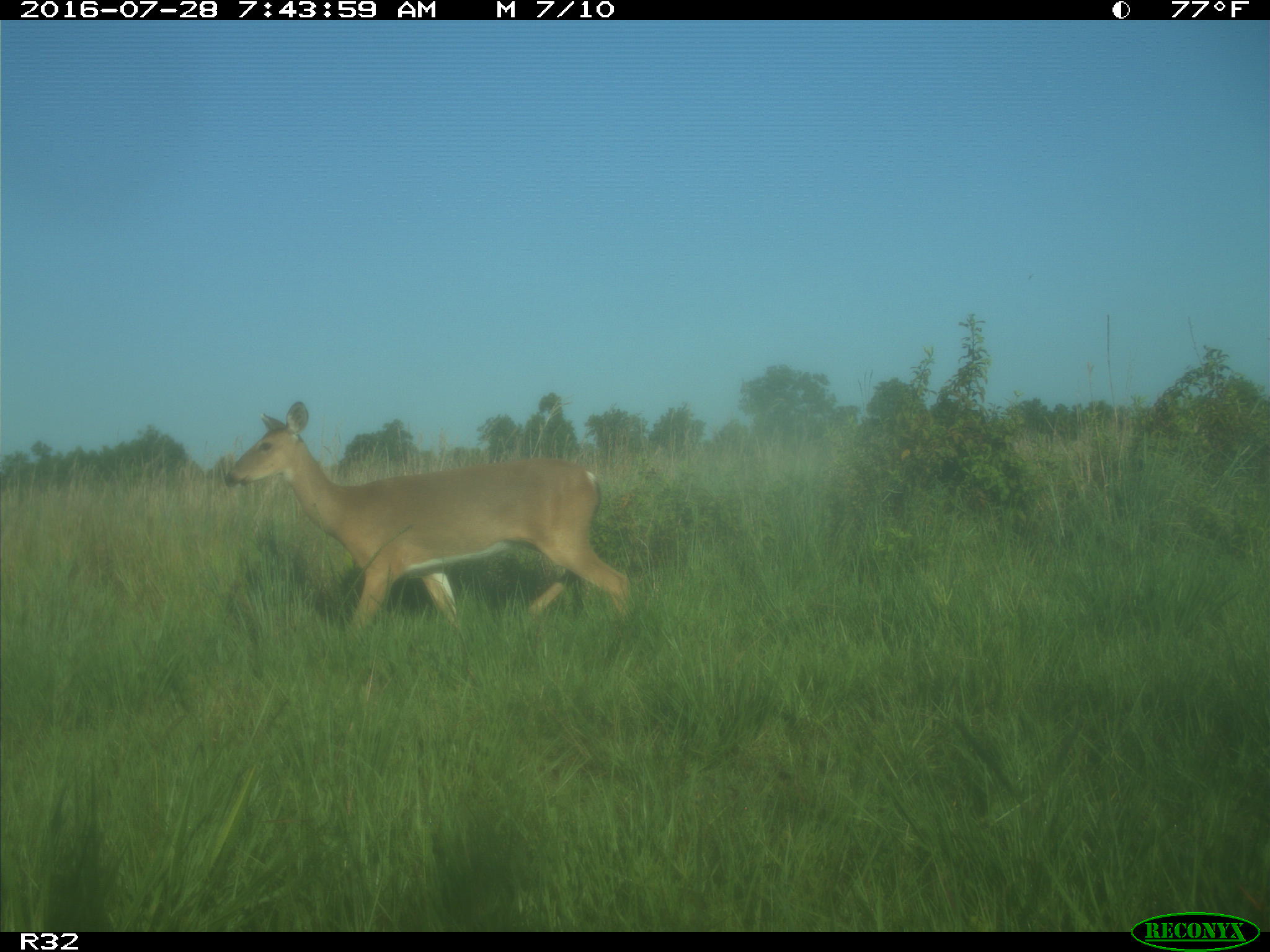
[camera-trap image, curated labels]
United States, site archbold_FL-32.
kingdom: Animalia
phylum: Chordata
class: Mammalia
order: Artiodactyla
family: Cervidae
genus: Odocoileus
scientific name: Odocoileus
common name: deer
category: unidentified deer